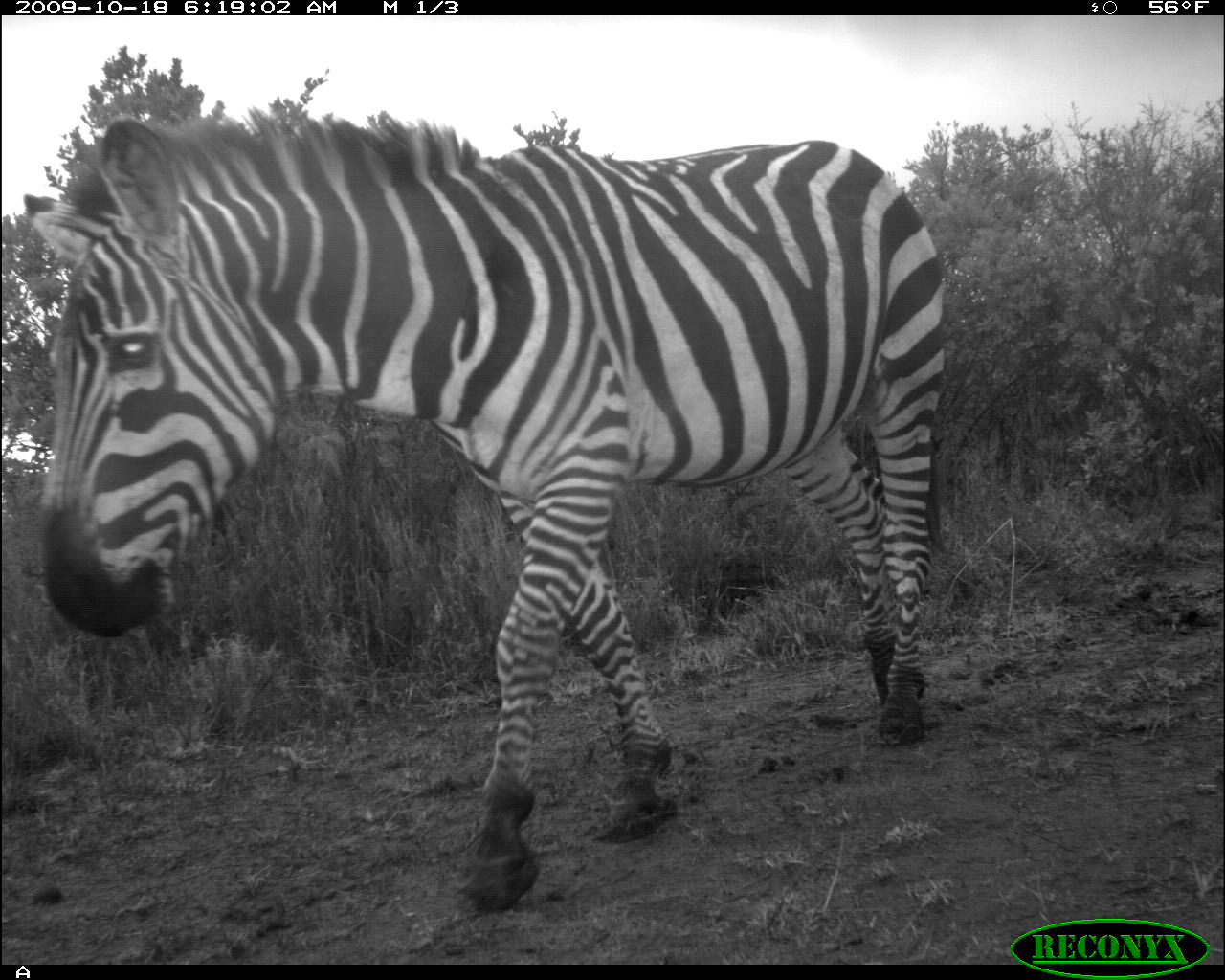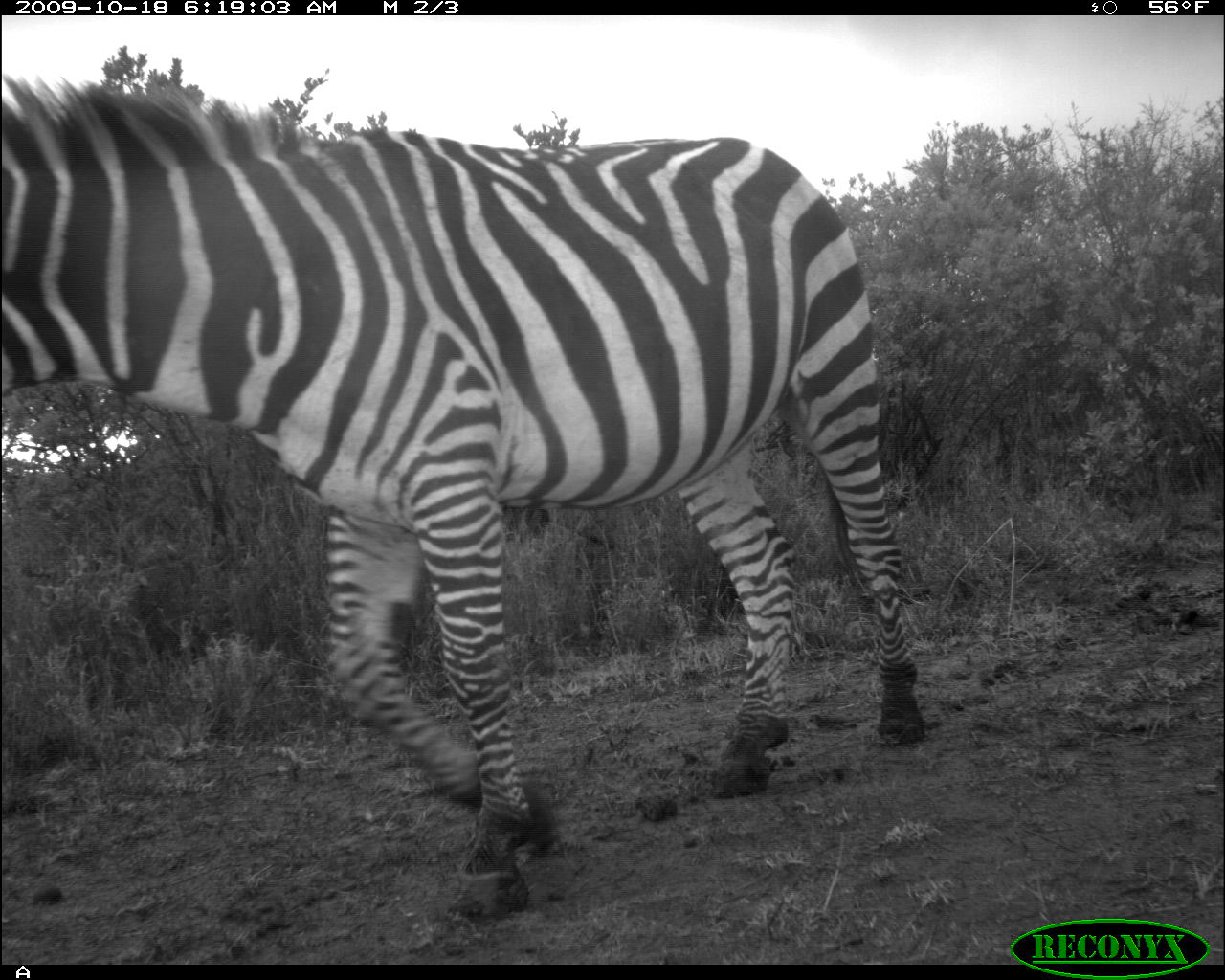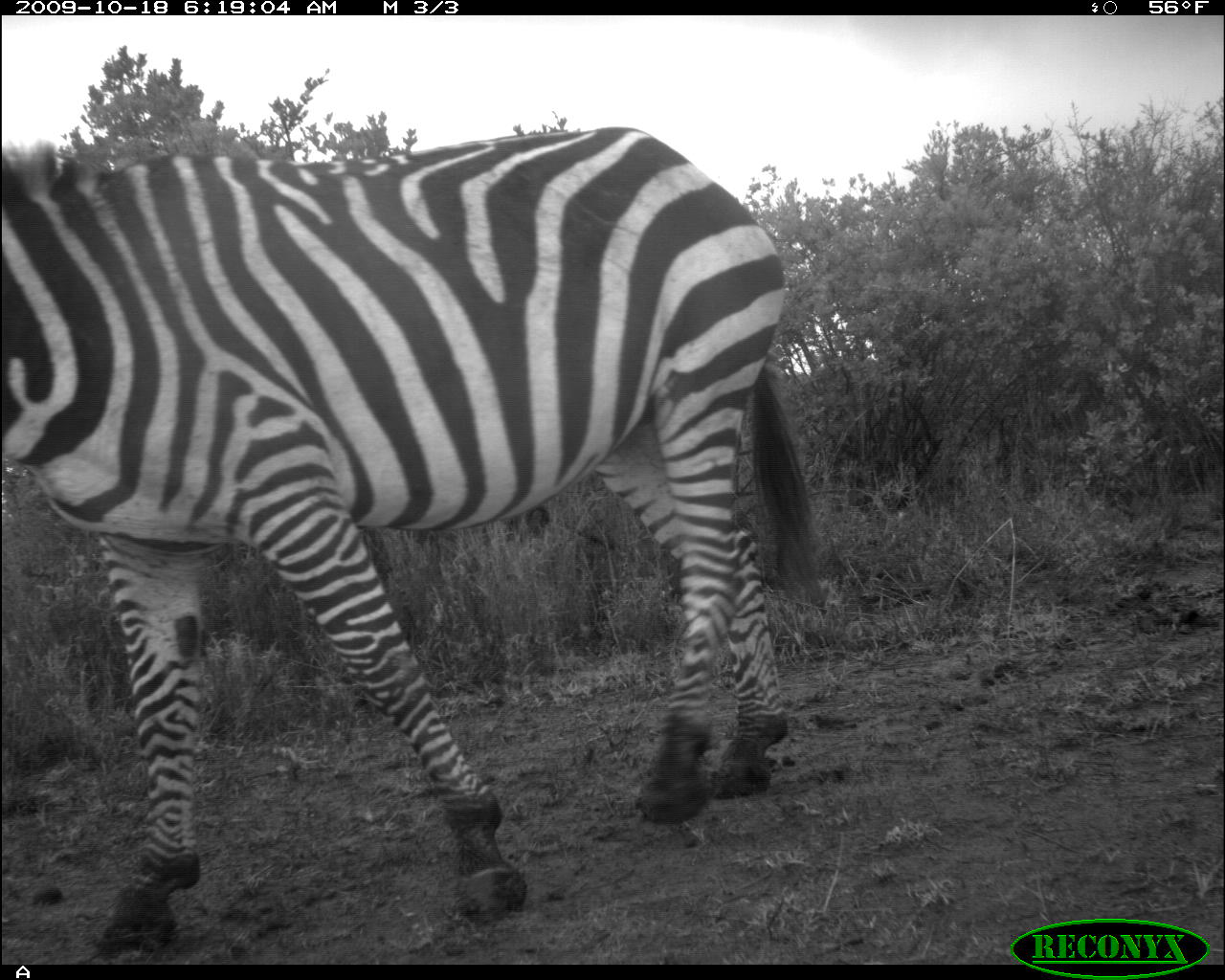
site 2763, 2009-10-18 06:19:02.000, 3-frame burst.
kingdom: Animalia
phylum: Chordata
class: Mammalia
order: Perissodactyla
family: Equidae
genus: Equus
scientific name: Equus quagga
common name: plains zebra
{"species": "Equus quagga (plains zebra)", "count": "1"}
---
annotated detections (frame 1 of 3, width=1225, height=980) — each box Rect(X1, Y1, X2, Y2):
equus quagga: Rect(21, 108, 949, 915)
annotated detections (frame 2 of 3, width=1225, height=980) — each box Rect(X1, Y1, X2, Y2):
equus quagga: Rect(2, 75, 930, 927)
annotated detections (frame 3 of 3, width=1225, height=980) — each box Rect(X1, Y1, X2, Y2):
equus quagga: Rect(2, 122, 825, 949)